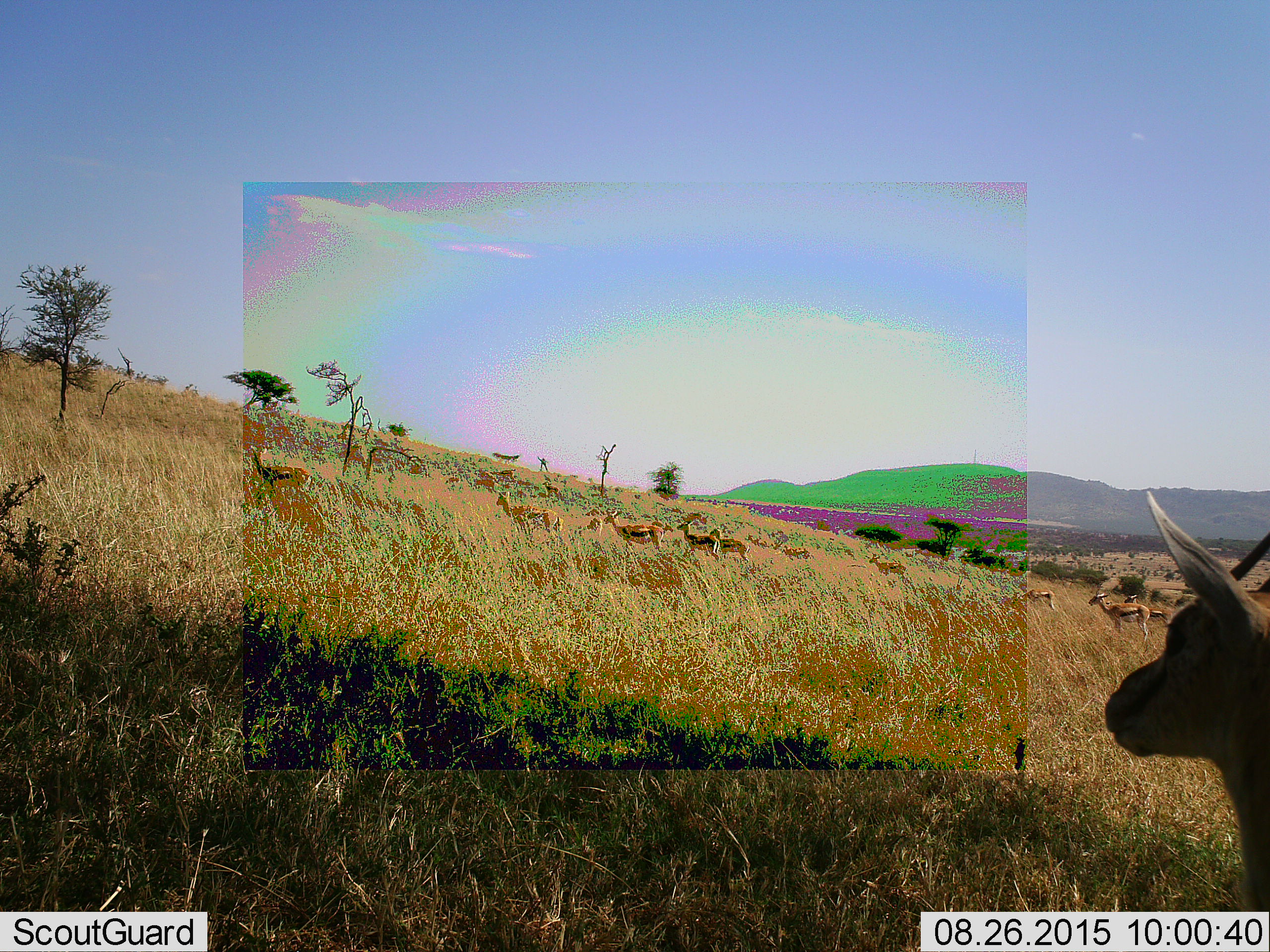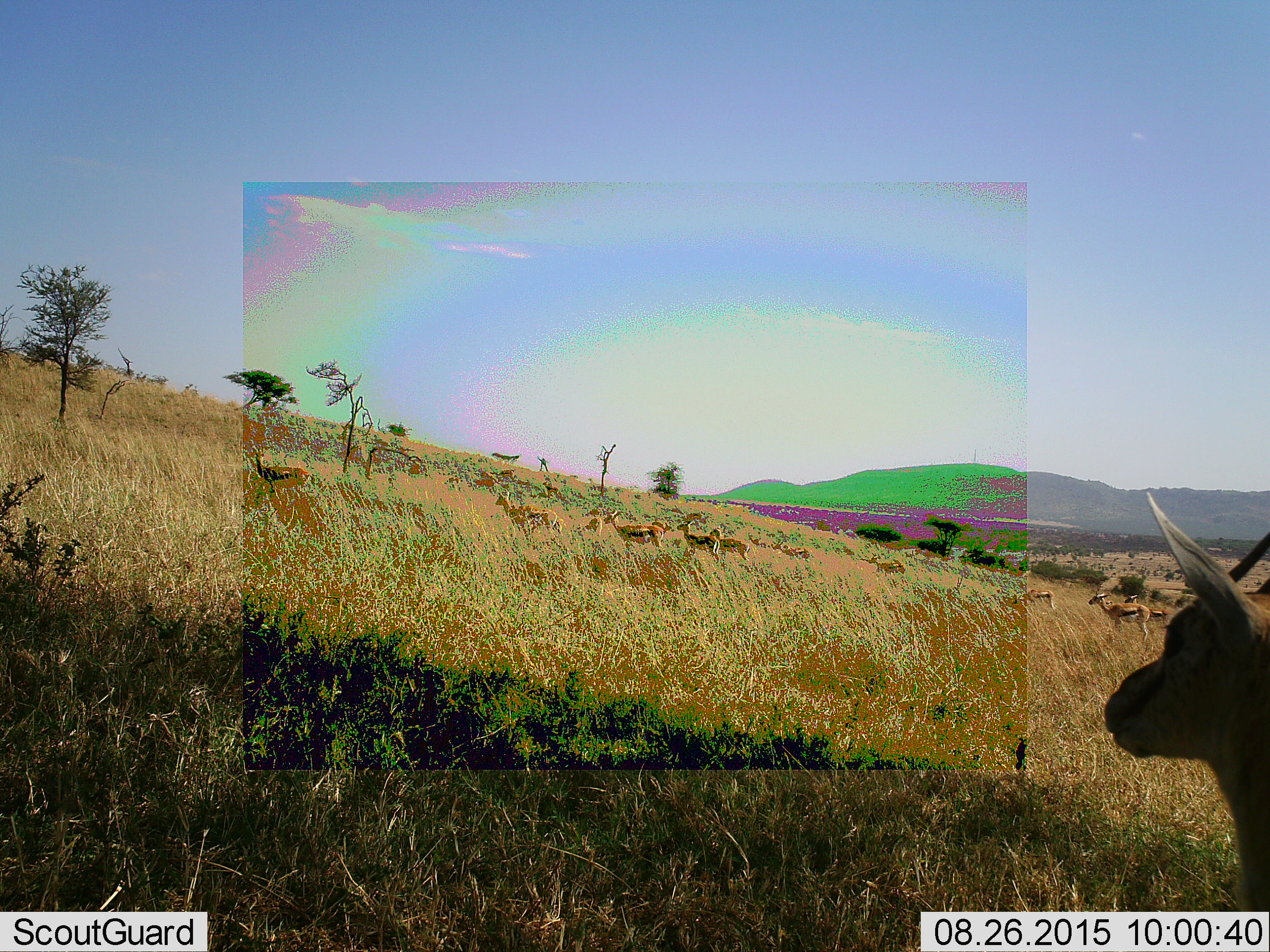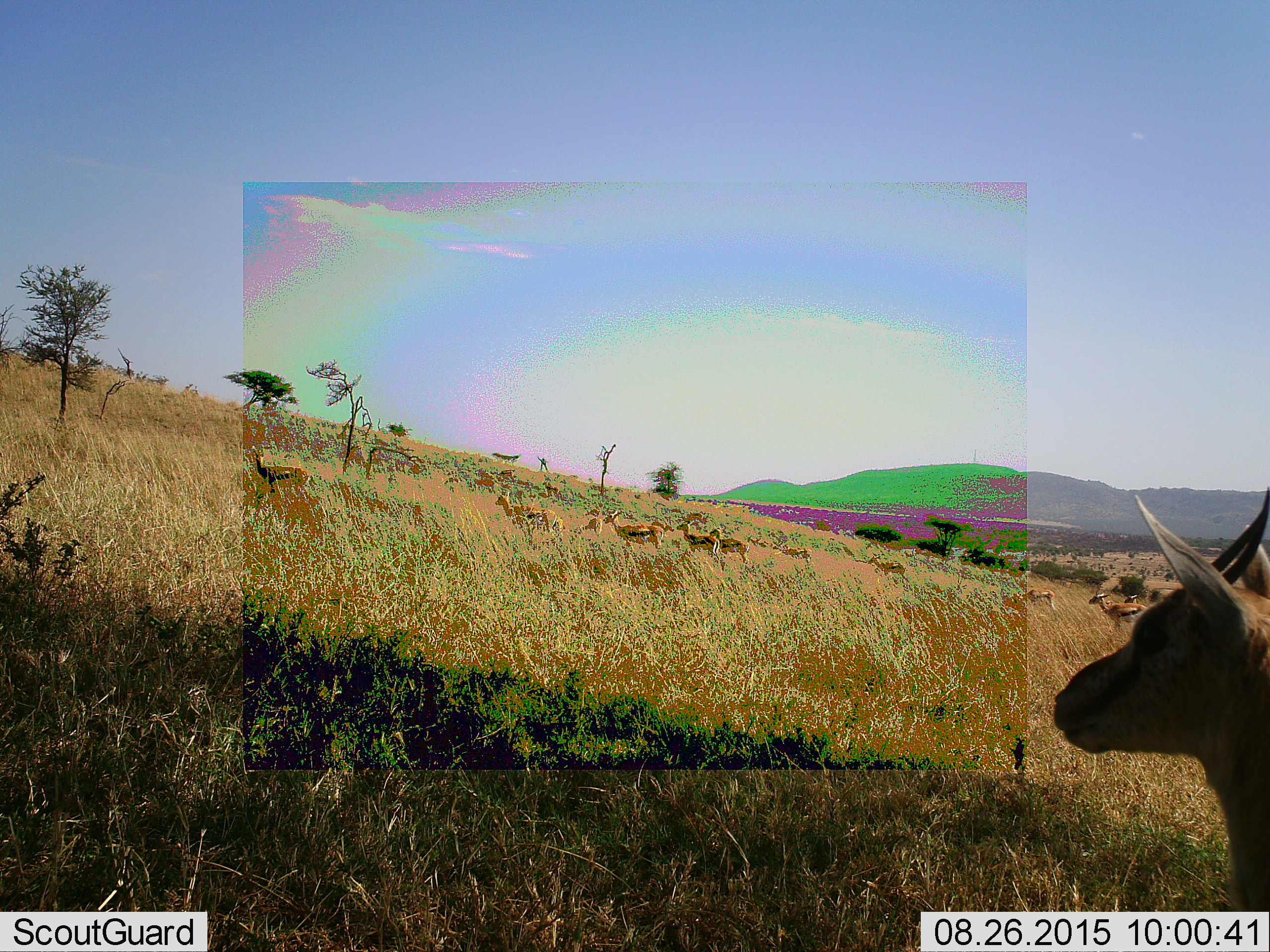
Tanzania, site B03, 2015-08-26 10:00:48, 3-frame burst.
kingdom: Animalia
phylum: Chordata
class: Mammalia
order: Artiodactyla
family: Bovidae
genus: Eudorcas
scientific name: Eudorcas thomsonii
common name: thomson's gazelle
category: gazellethomsons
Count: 11-50.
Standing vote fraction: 74%.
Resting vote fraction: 0%.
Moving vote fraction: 37%.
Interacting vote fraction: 5%.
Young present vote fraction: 11%.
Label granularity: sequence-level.